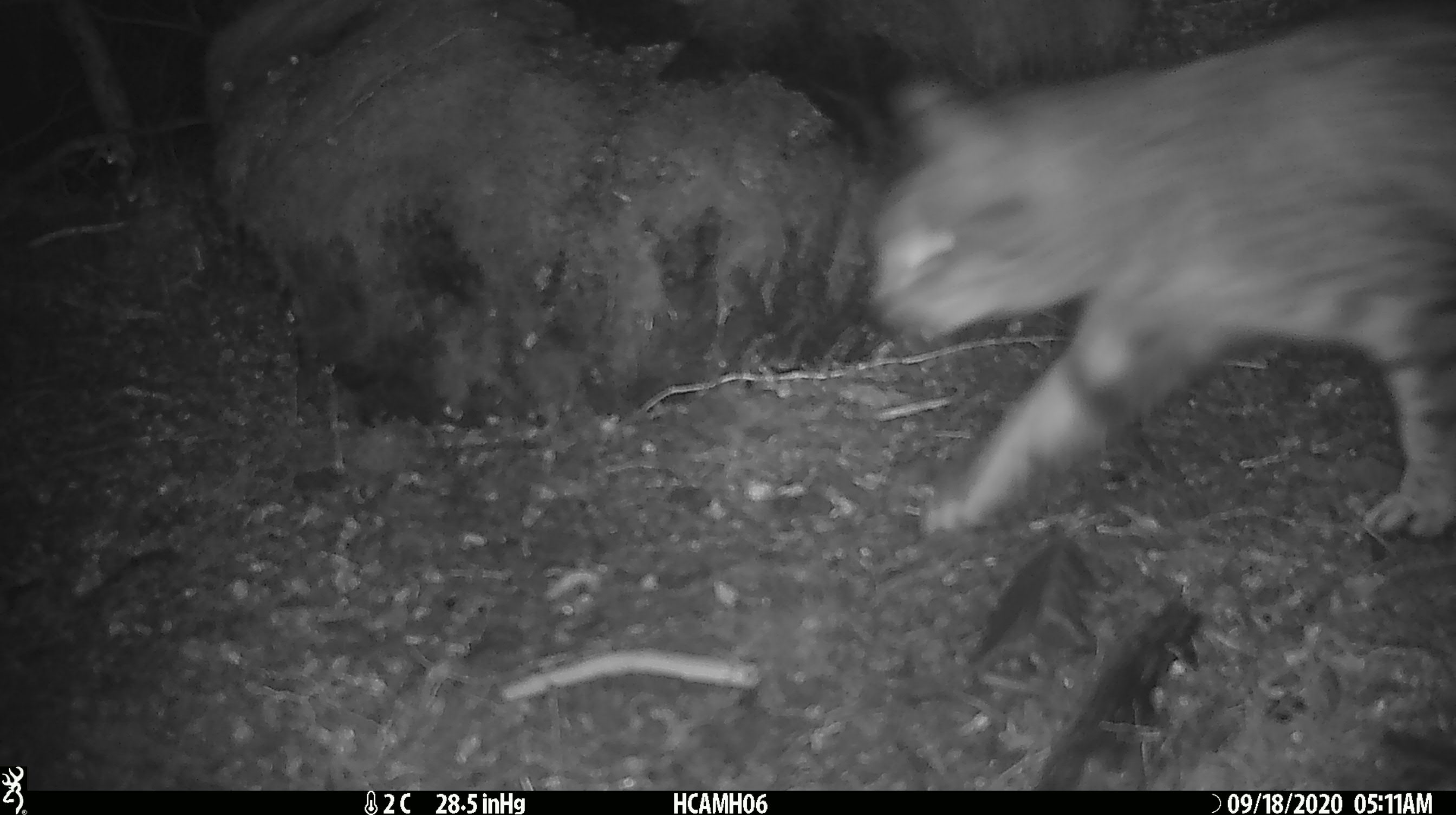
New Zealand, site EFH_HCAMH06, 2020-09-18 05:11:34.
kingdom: Animalia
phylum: Chordata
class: Mammalia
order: Carnivora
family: Felidae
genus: Felis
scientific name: Felis catus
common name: domestic cat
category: cat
Cat (domestic cat) (Felis catus).